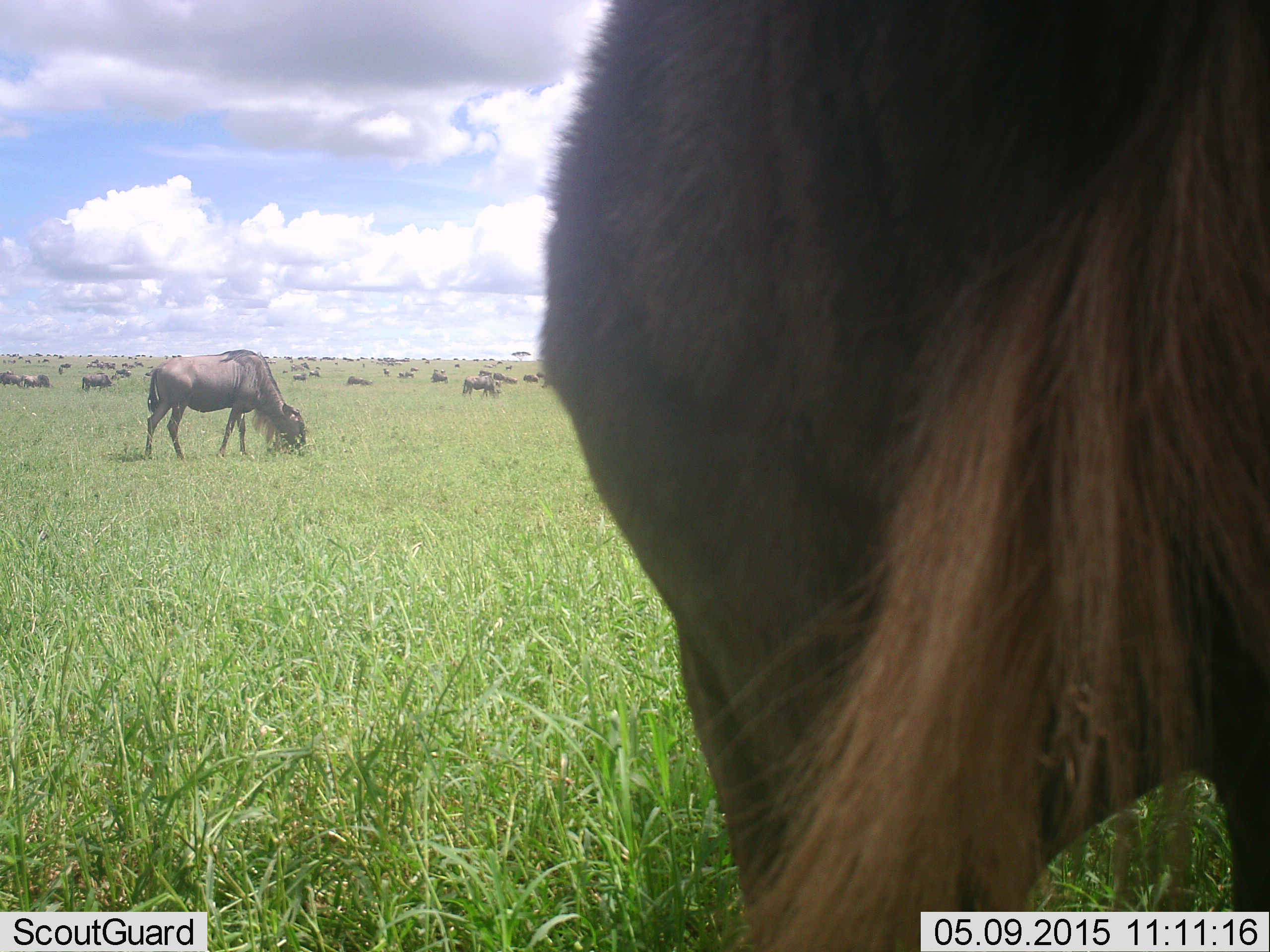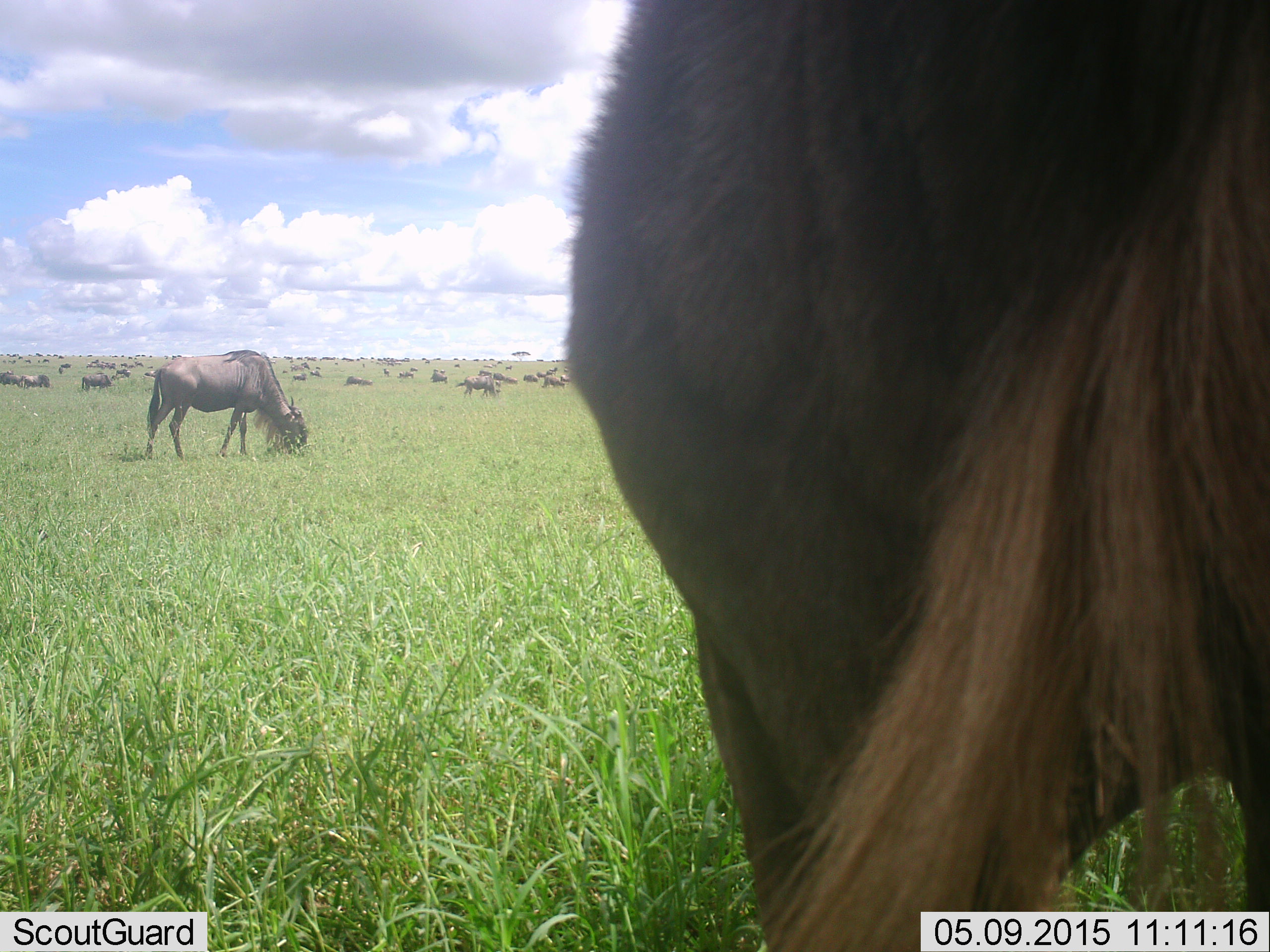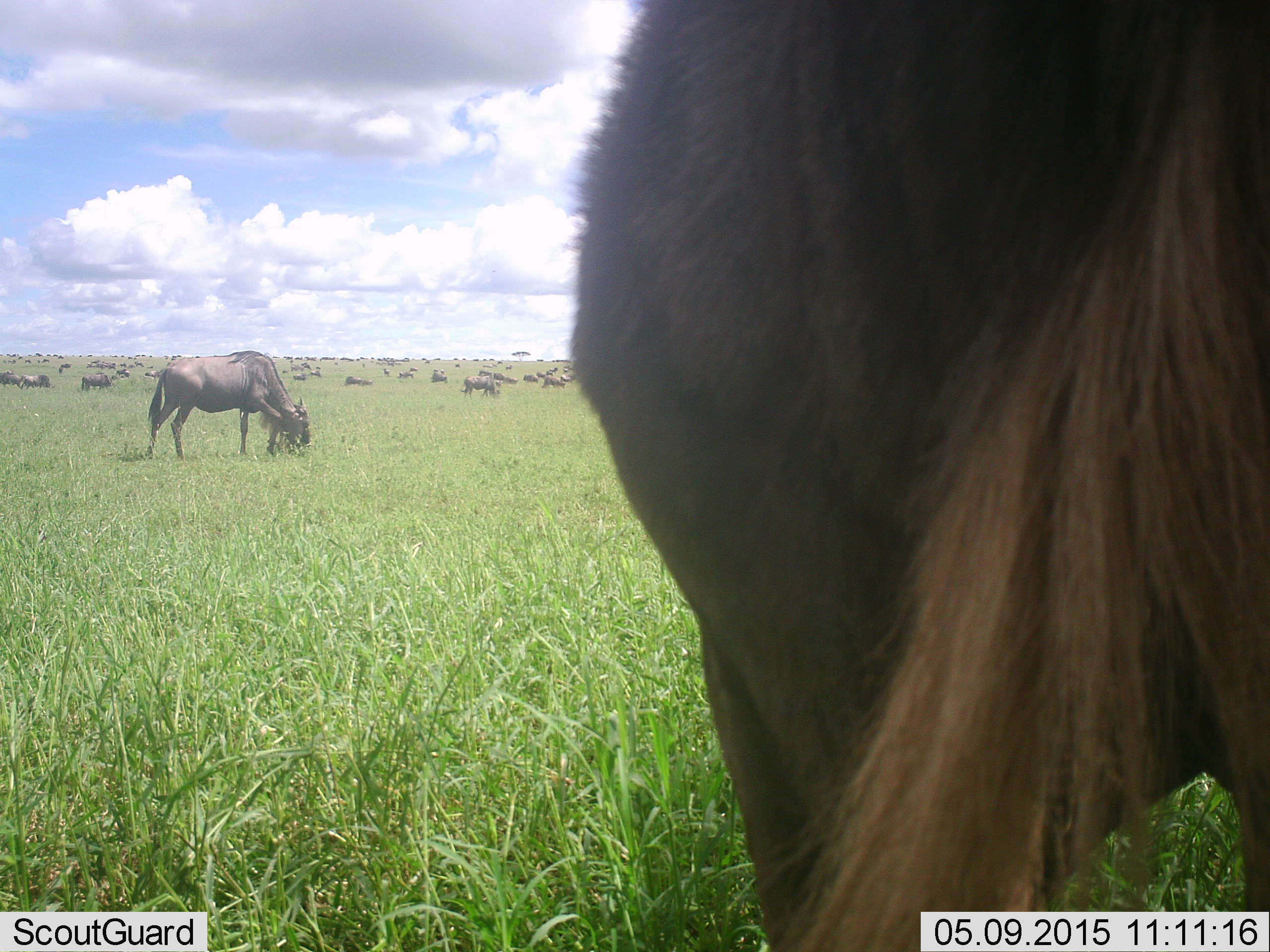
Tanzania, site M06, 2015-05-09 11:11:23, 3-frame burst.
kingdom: Animalia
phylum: Chordata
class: Mammalia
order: Artiodactyla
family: Bovidae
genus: Connochaetes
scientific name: Connochaetes taurinus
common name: blue wildebeest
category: wildebeest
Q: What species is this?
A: Wildebeest (blue wildebeest) (Connochaetes taurinus).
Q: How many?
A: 11-50.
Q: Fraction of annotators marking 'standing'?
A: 60%.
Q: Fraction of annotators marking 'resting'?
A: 40%.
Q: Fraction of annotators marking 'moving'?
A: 10%.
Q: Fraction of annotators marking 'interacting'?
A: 0%.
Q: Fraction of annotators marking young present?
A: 0%.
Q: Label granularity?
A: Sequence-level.